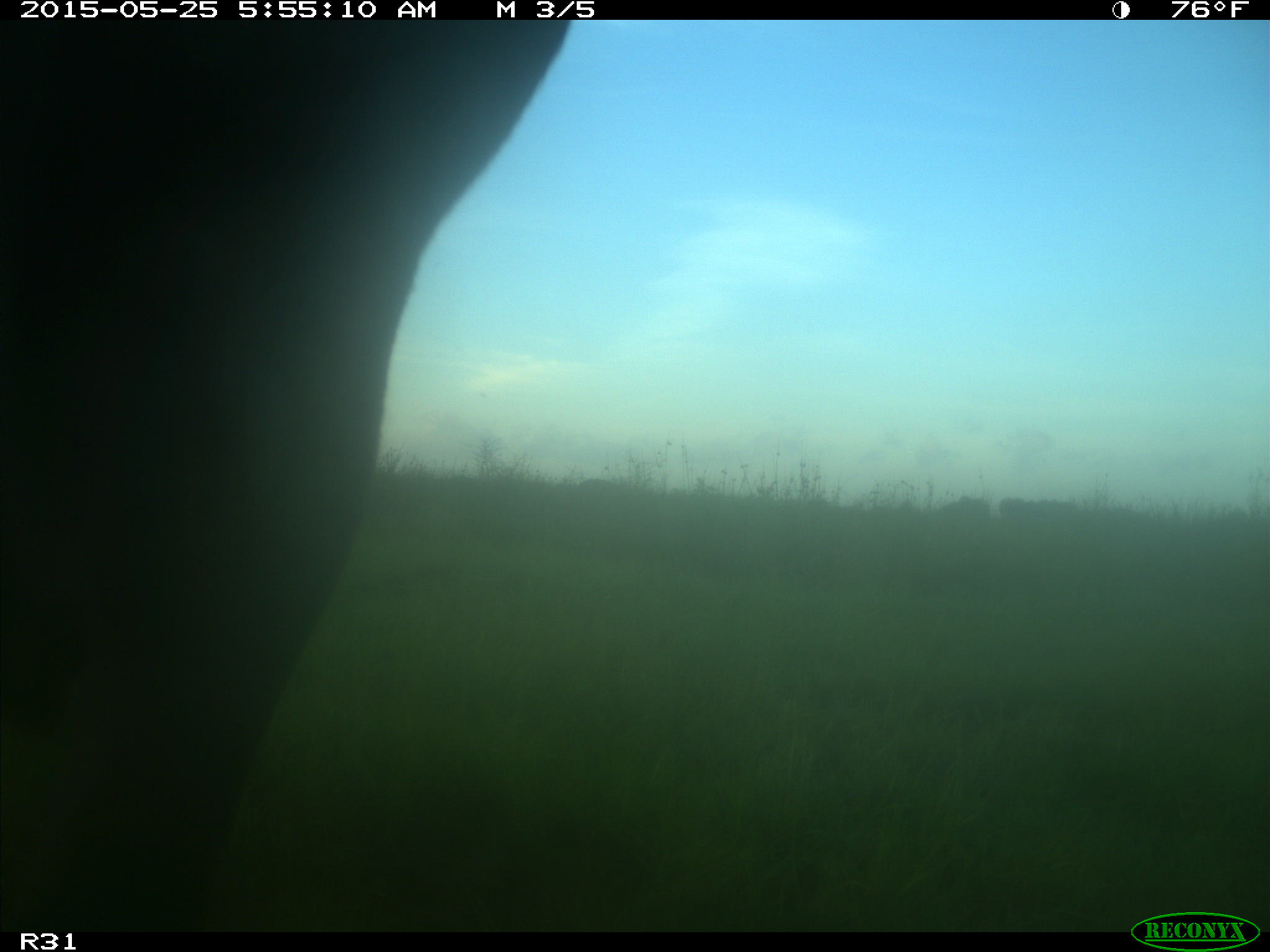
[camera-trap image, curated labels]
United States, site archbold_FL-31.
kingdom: Animalia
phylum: Chordata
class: Mammalia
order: Artiodactyla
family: Bovidae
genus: Bos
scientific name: Bos taurus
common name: domestic cow